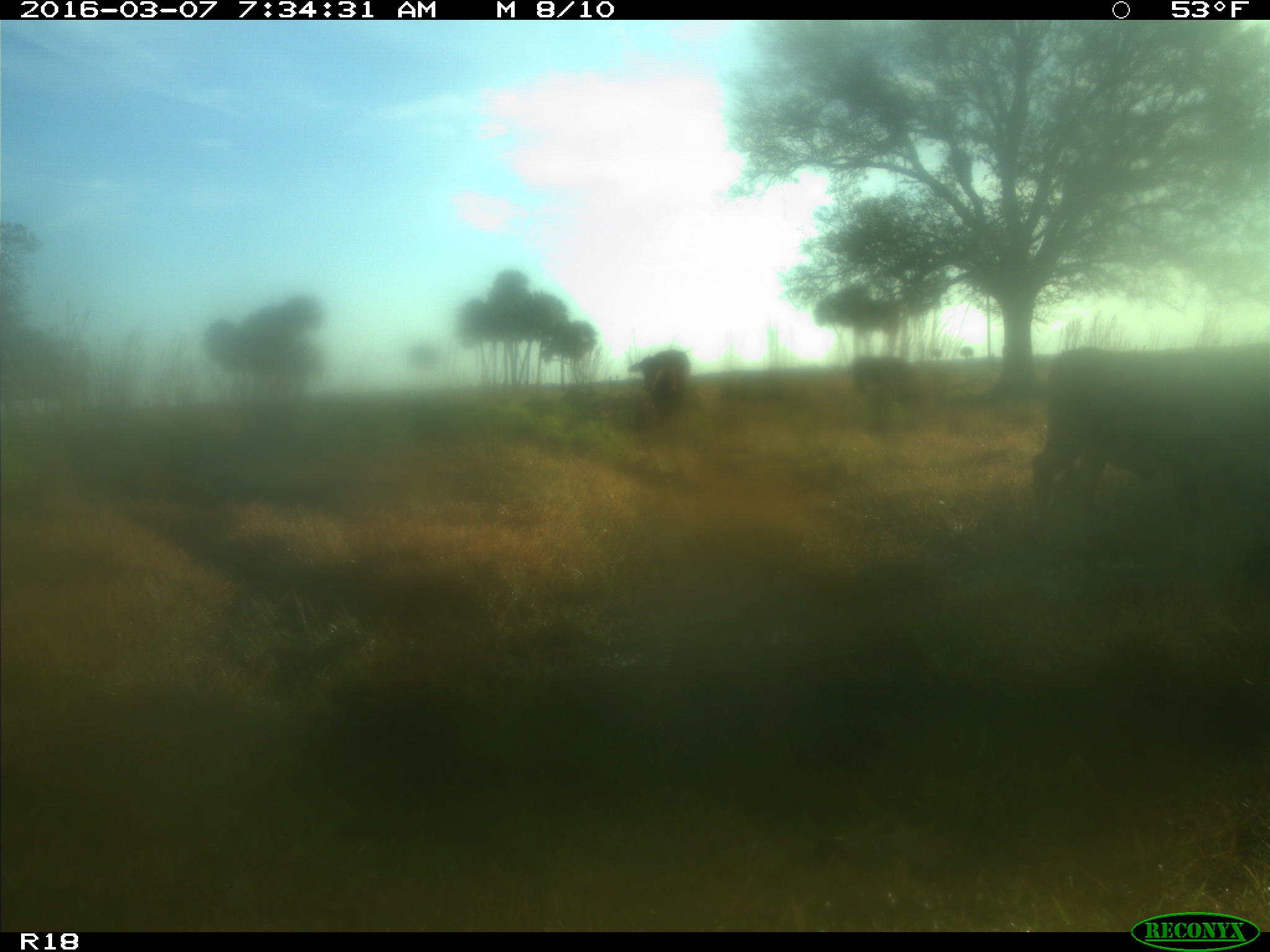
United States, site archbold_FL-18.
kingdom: Animalia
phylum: Chordata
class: Mammalia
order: Artiodactyla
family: Bovidae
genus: Bos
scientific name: Bos taurus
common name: domestic cow